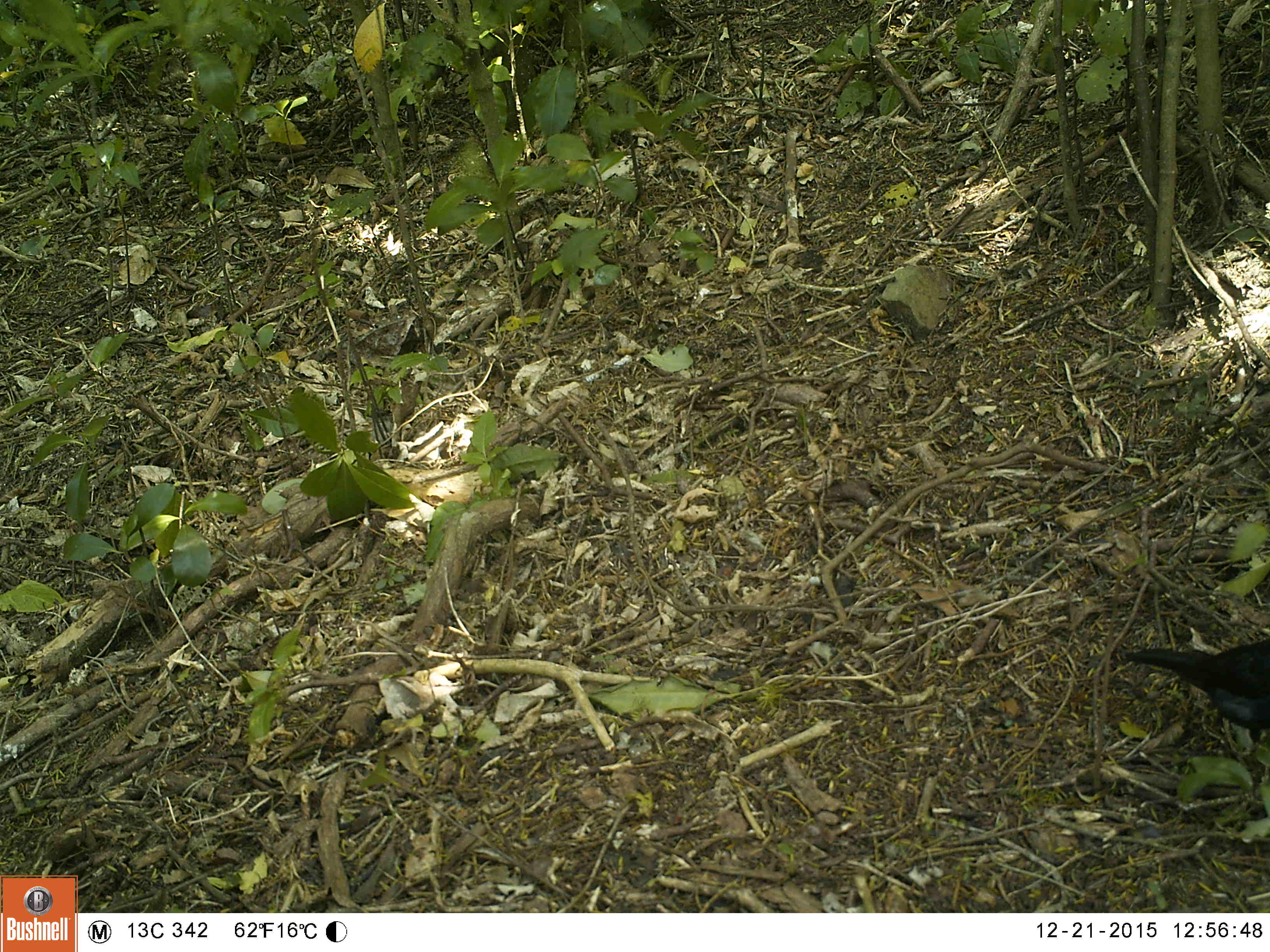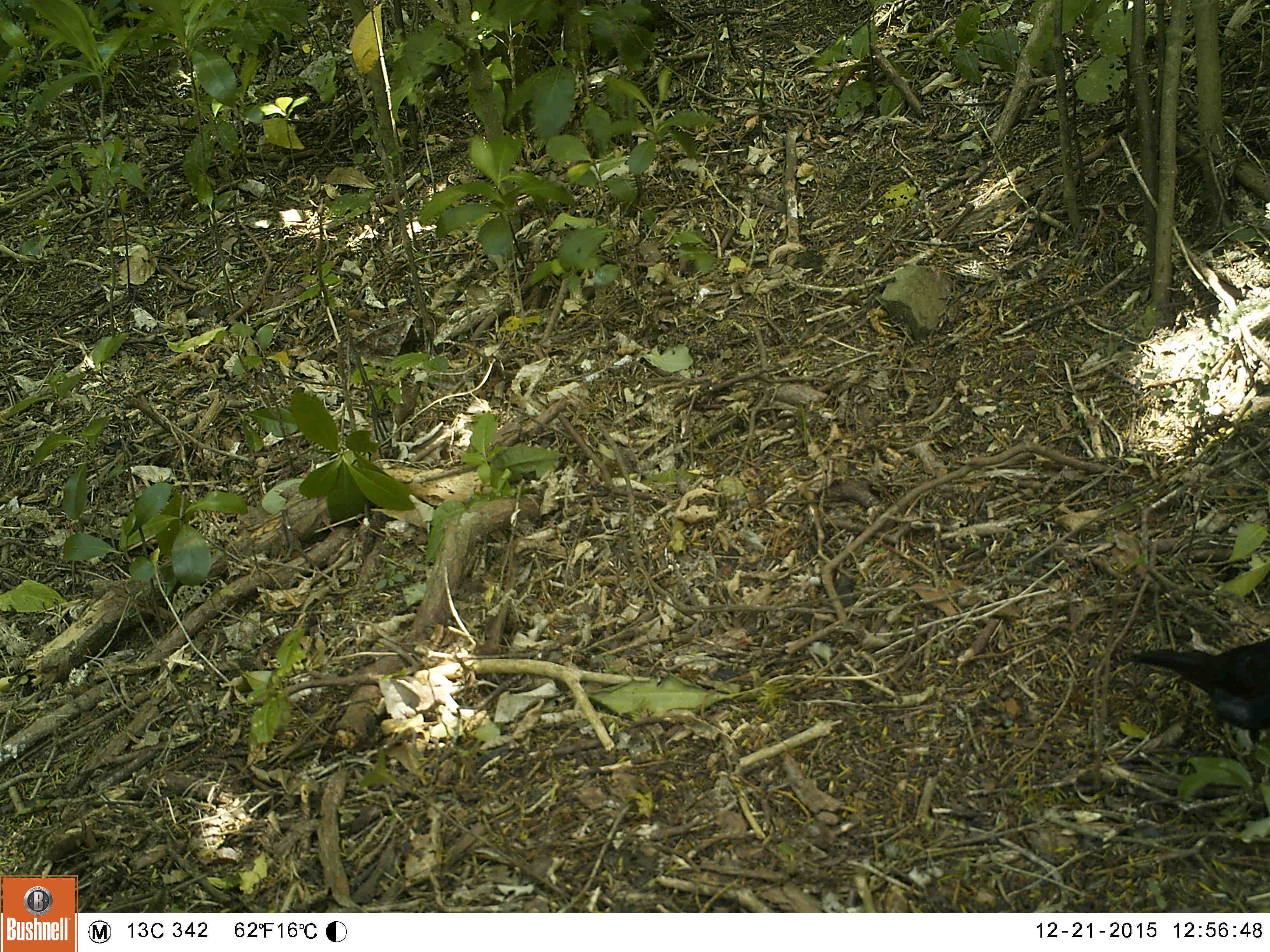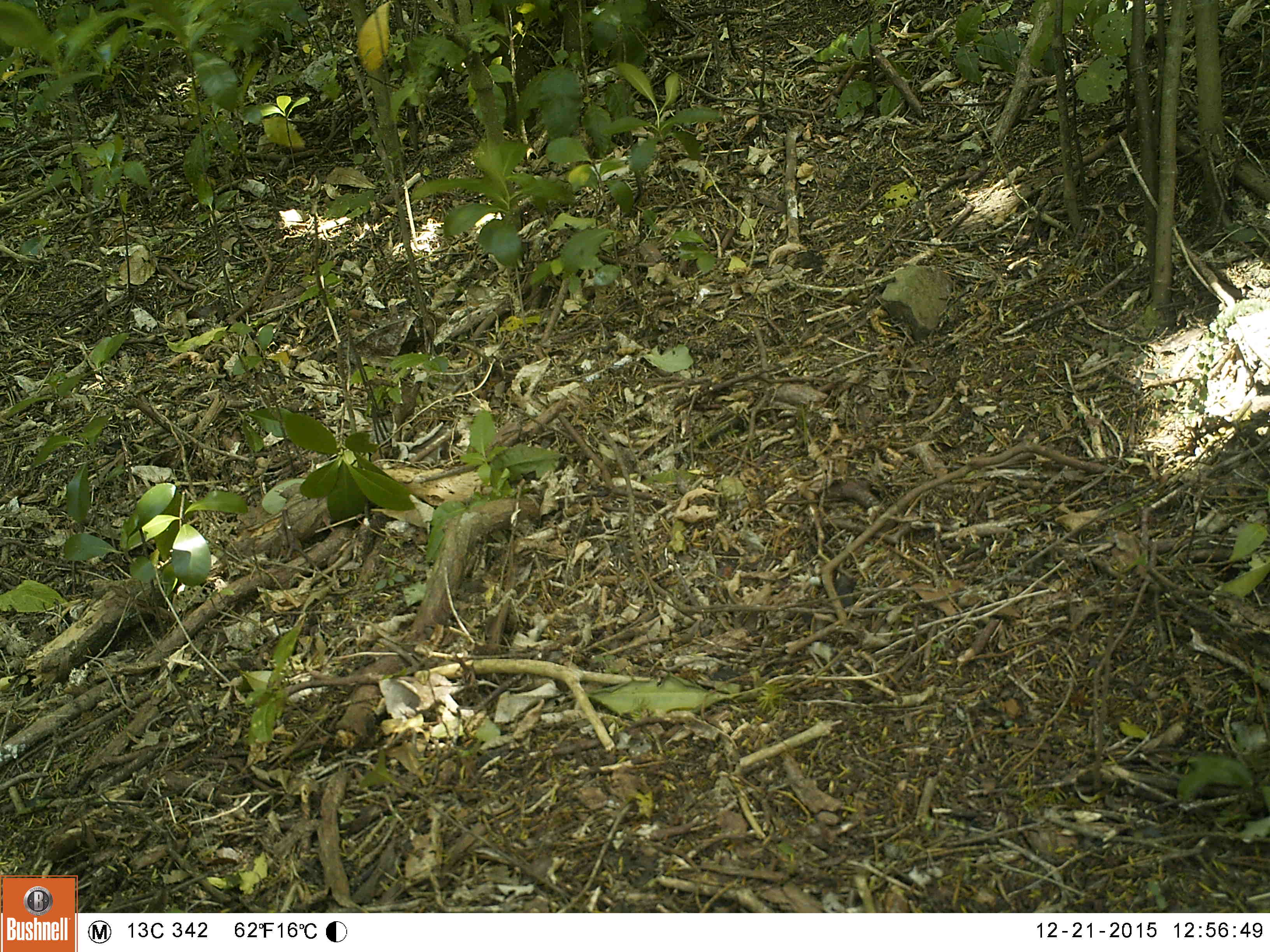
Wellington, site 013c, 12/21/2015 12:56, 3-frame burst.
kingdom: Animalia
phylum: Chordata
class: Aves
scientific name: Aves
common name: bird